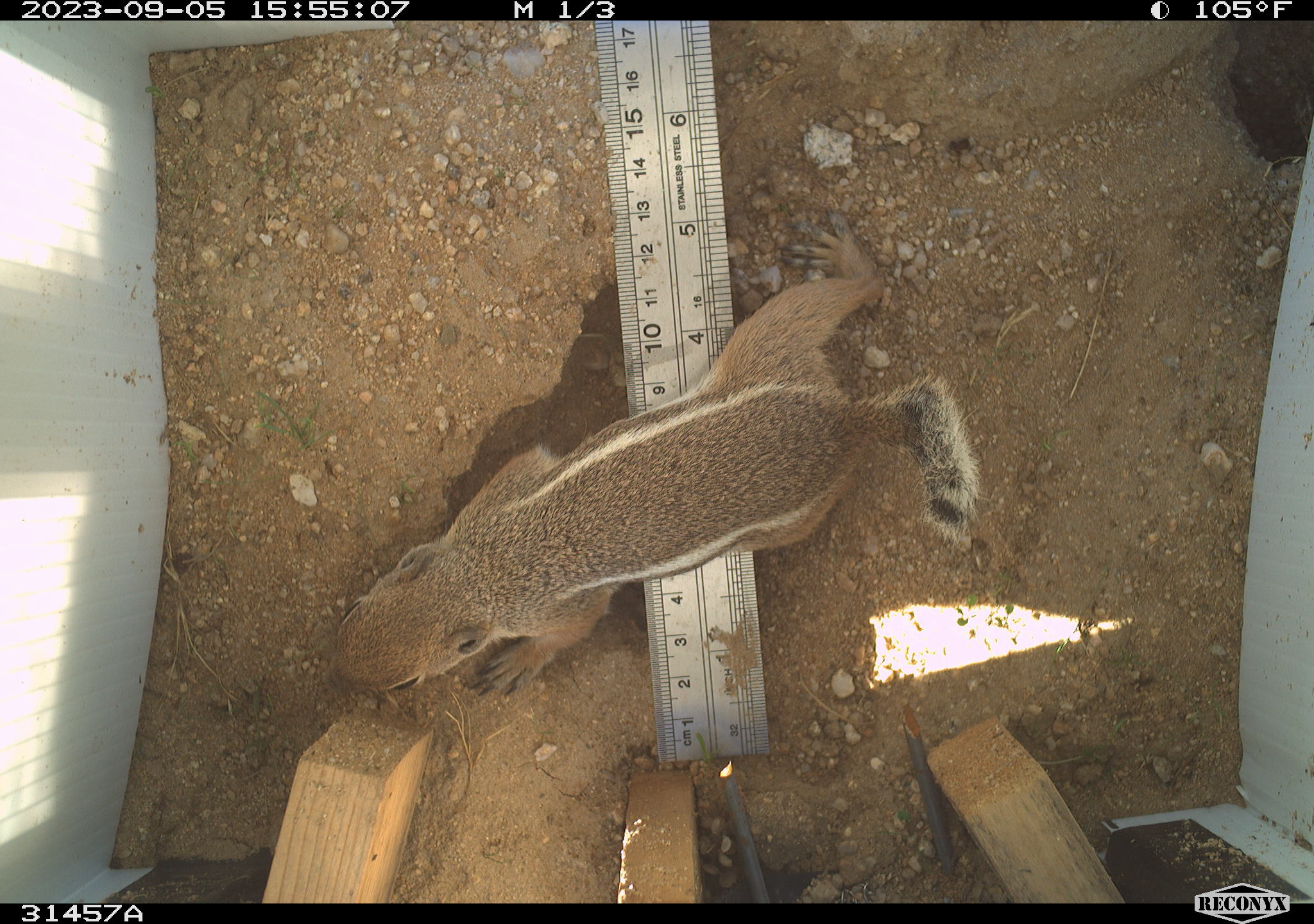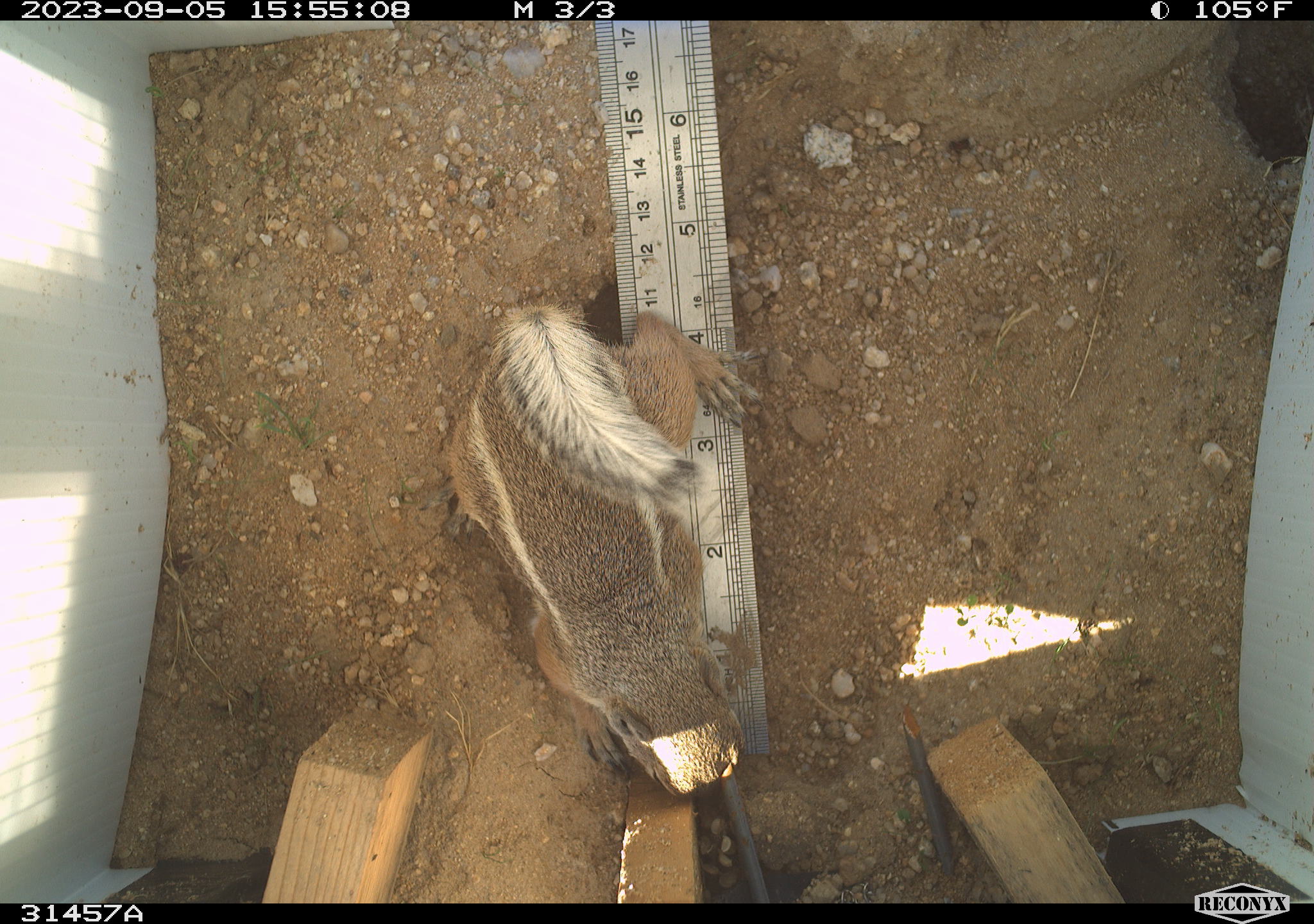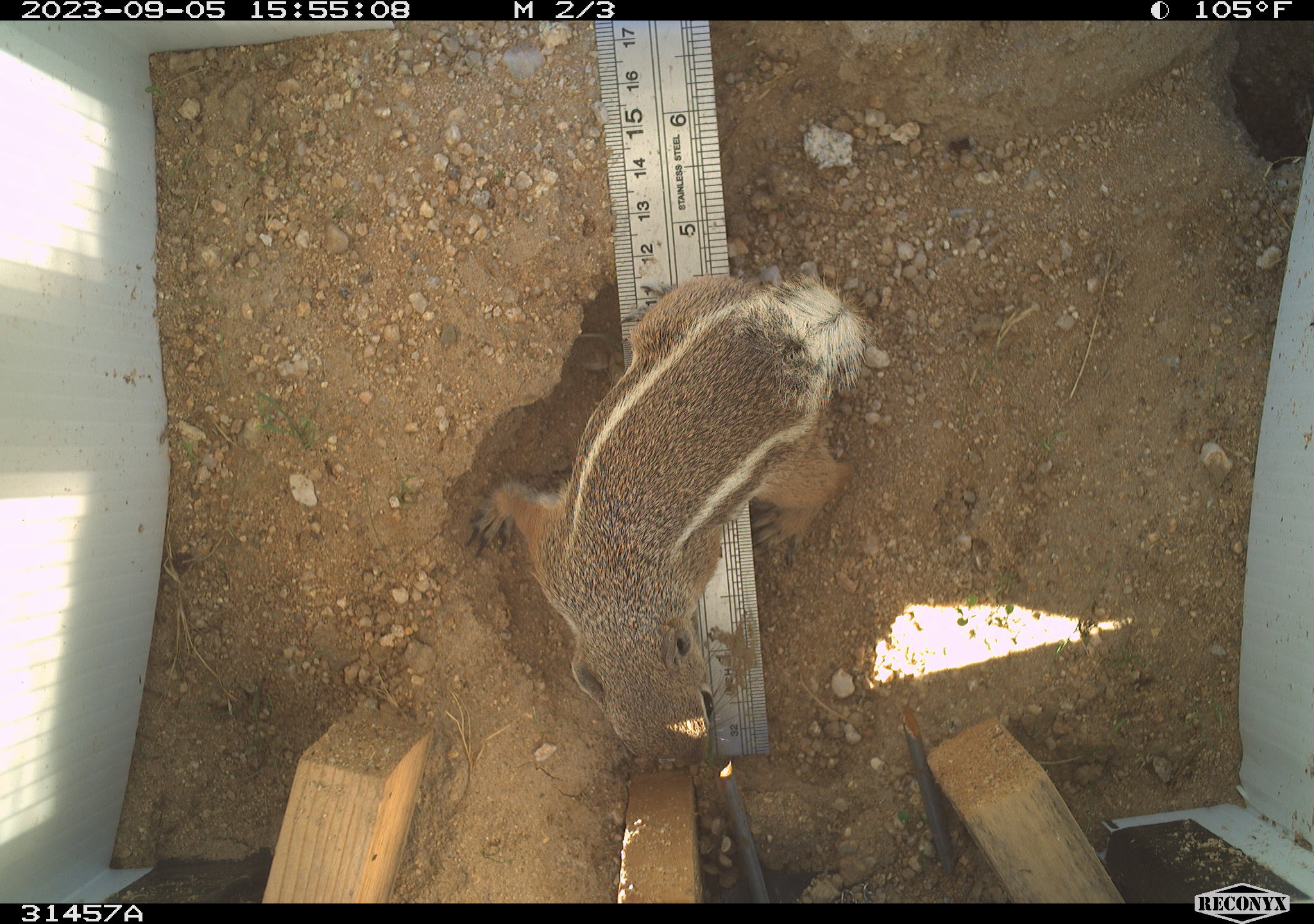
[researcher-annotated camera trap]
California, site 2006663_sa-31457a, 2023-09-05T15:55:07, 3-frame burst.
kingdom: Animalia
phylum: Chordata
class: Mammalia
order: Rodentia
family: Sciuridae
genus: Ammospermophilus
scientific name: Ammospermophilus leucurus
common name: white-tailed antelope squirrel